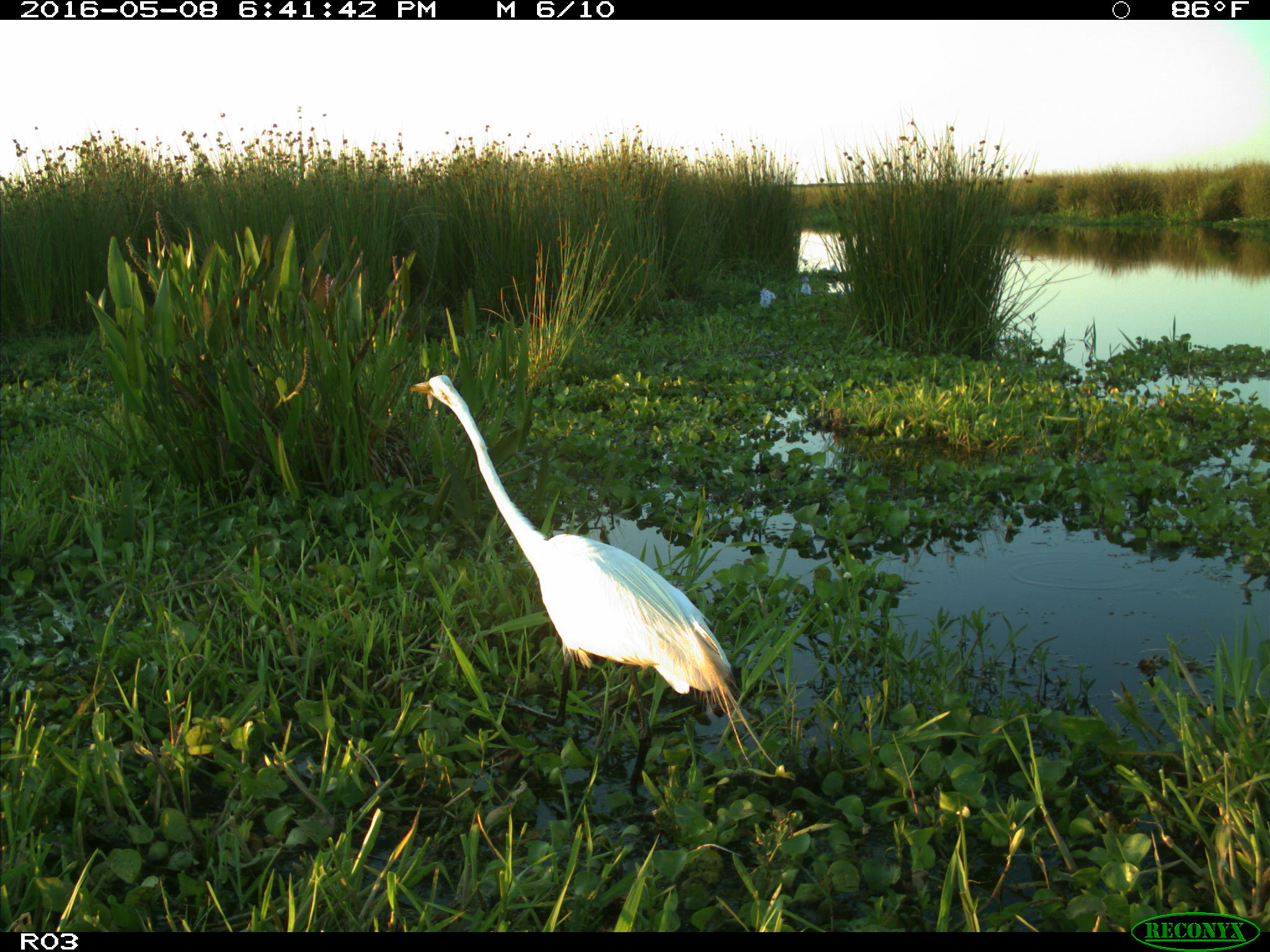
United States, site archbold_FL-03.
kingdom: Animalia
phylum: Chordata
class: Aves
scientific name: Aves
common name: birds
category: unidentified bird